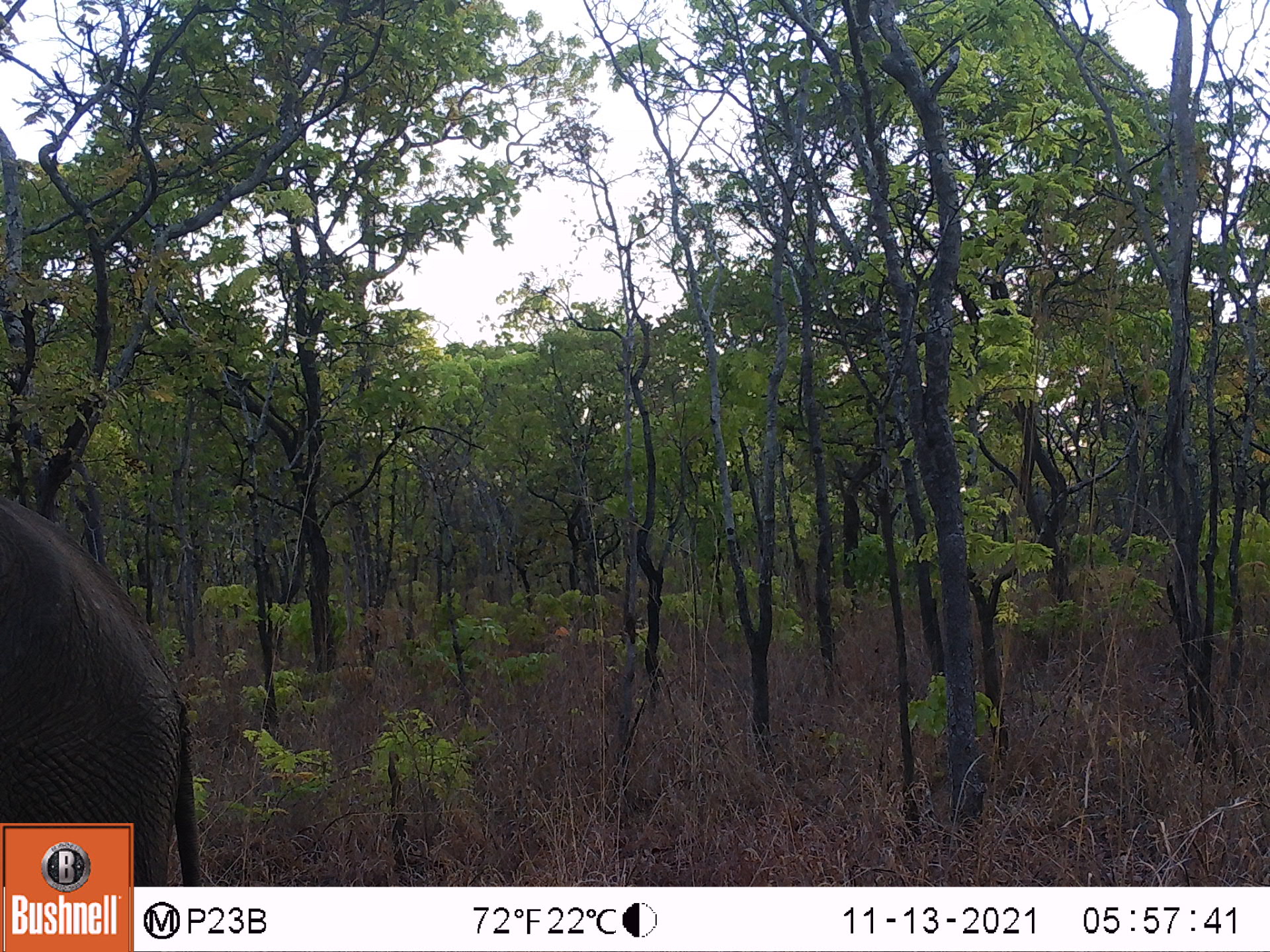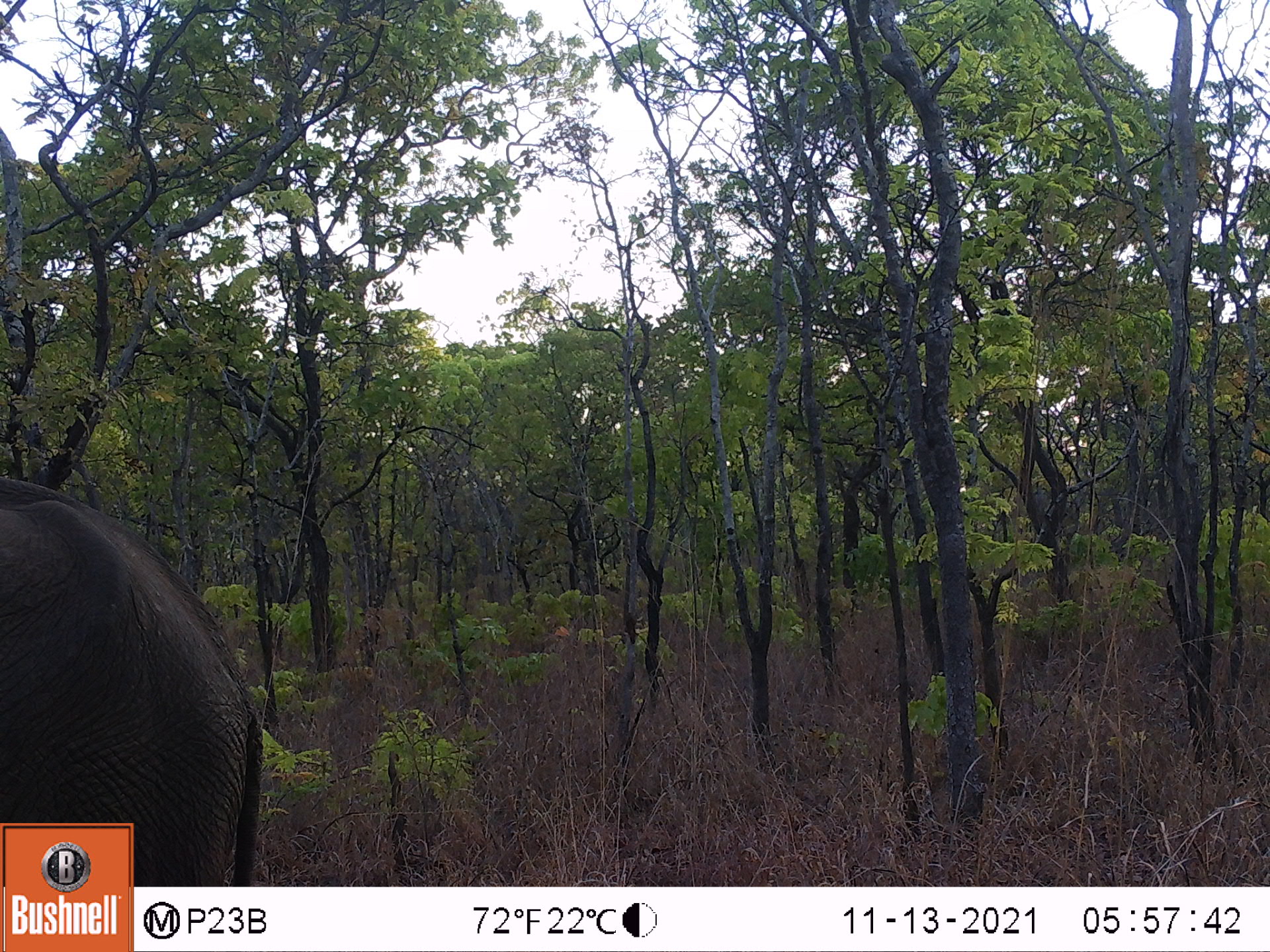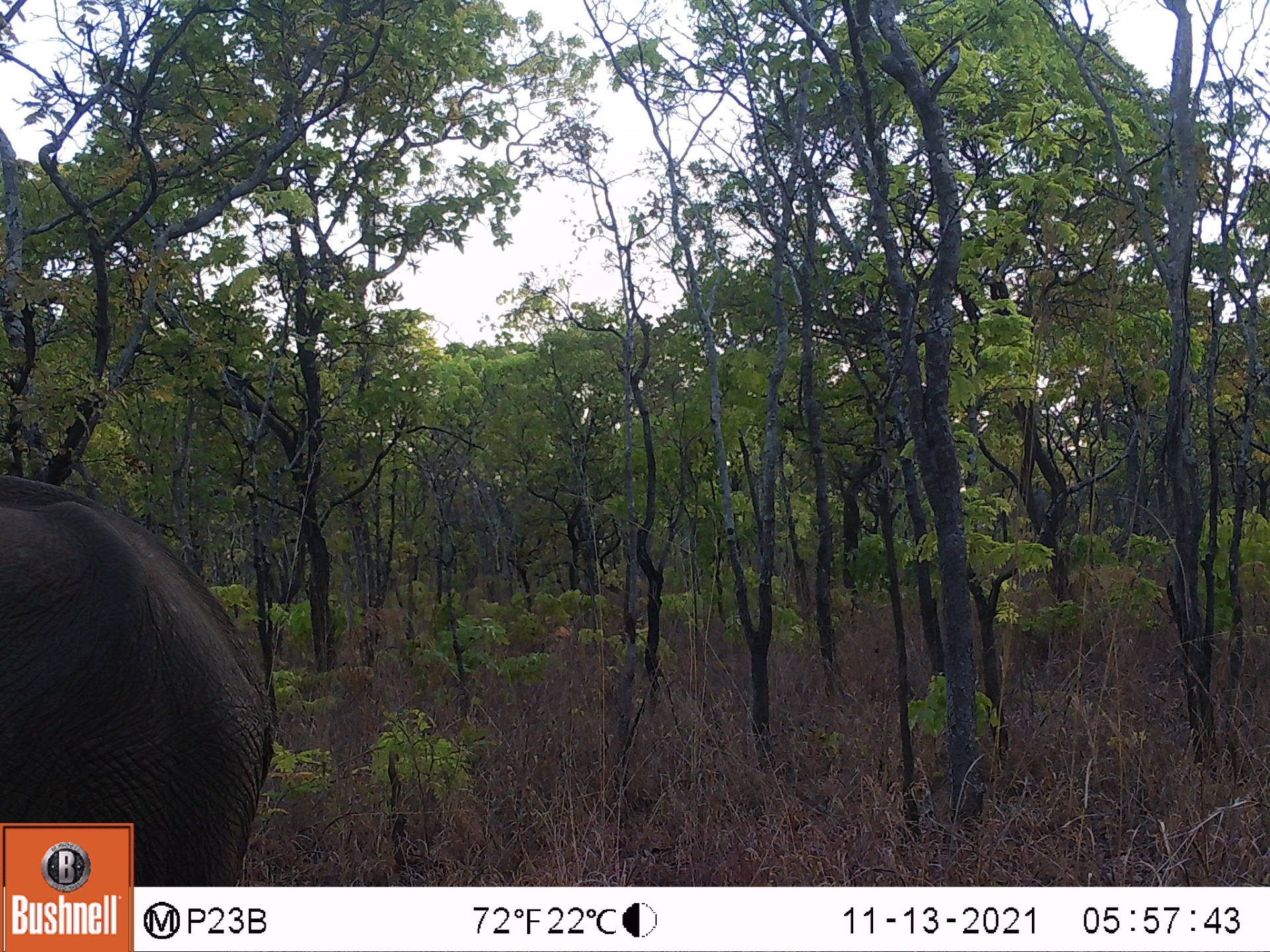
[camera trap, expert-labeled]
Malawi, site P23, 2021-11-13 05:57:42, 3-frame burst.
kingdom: Animalia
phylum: Chordata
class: Mammalia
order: Proboscidea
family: Elephantidae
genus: Loxodonta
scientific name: Loxodonta africana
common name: african savanna elephant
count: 1